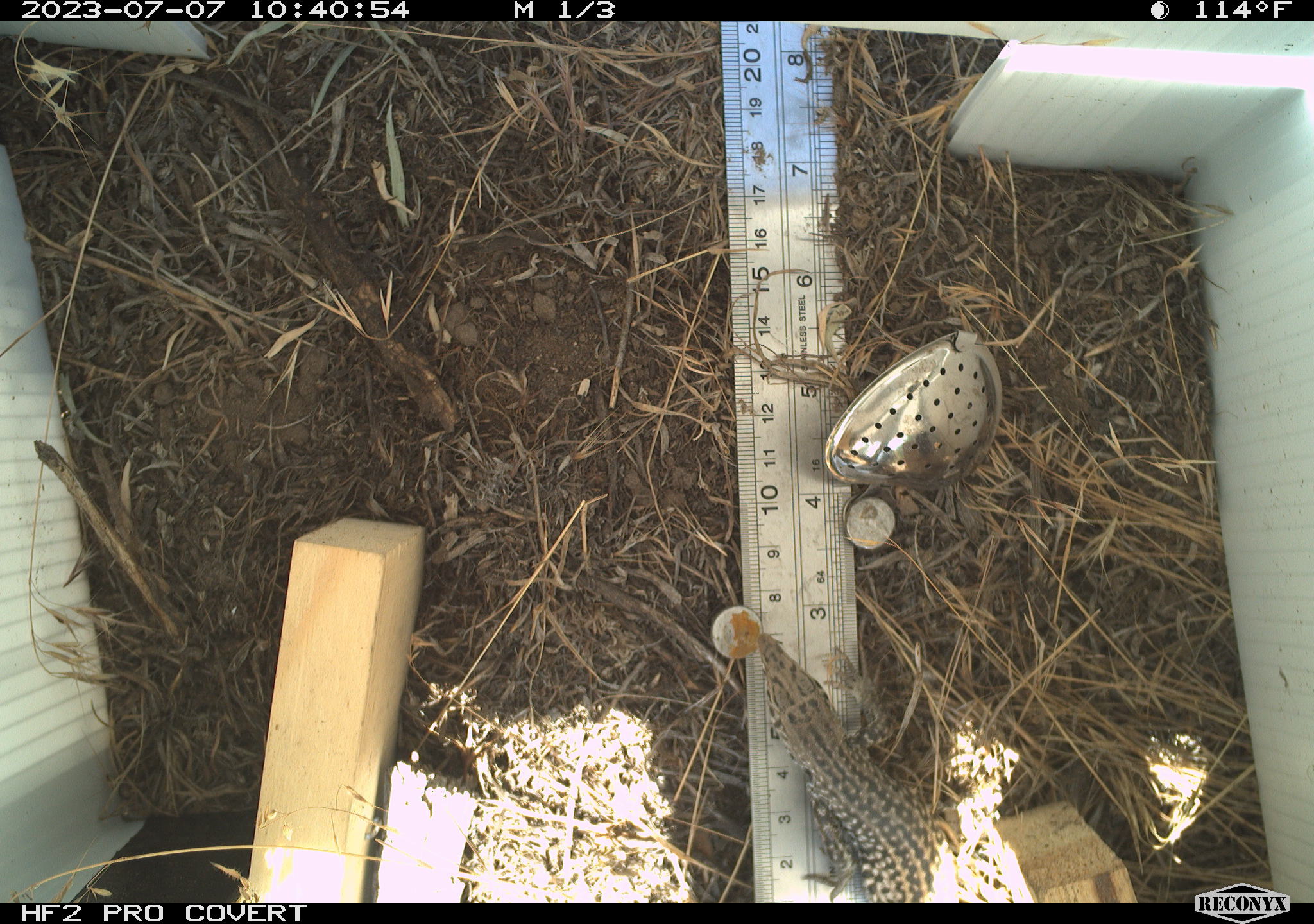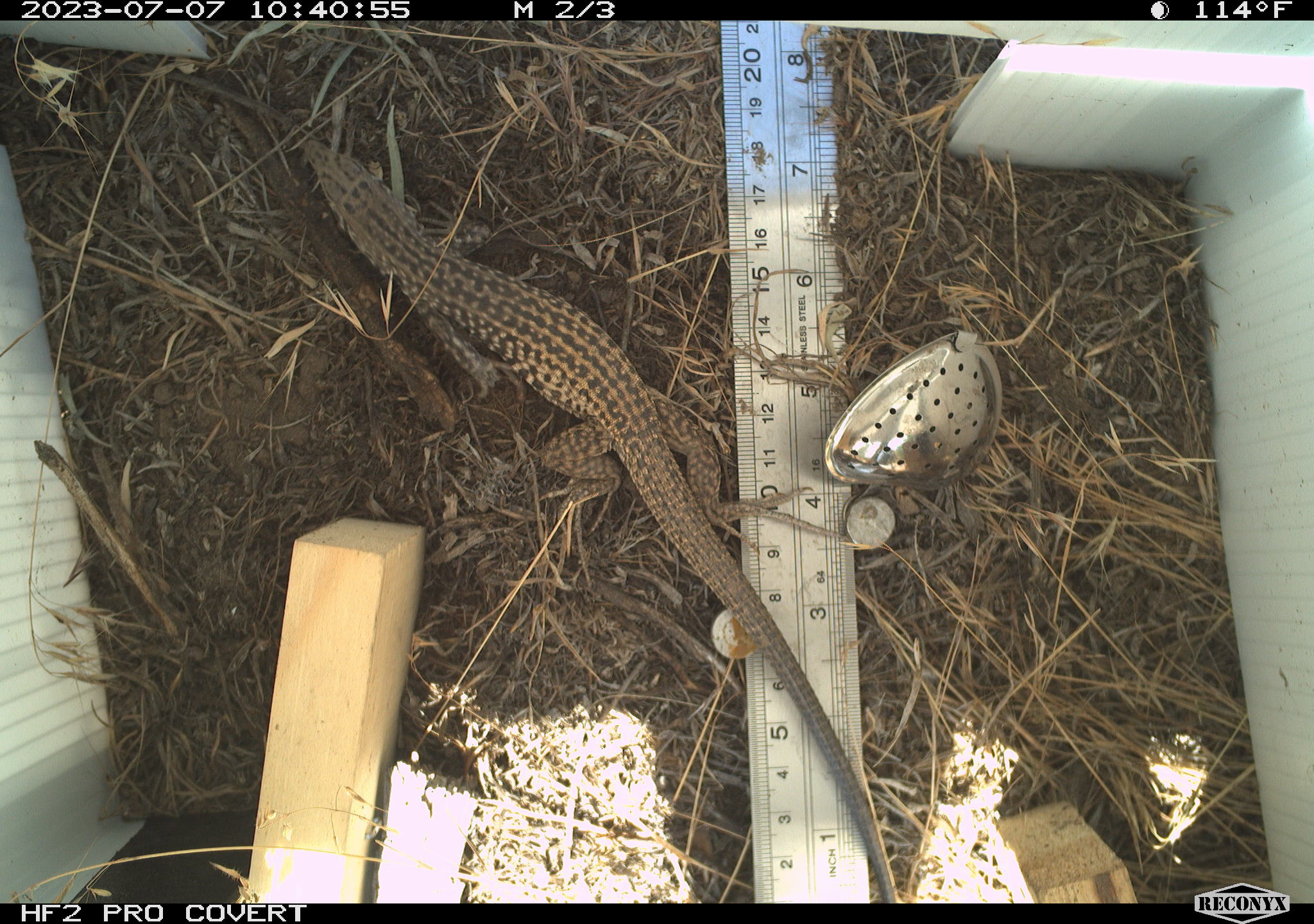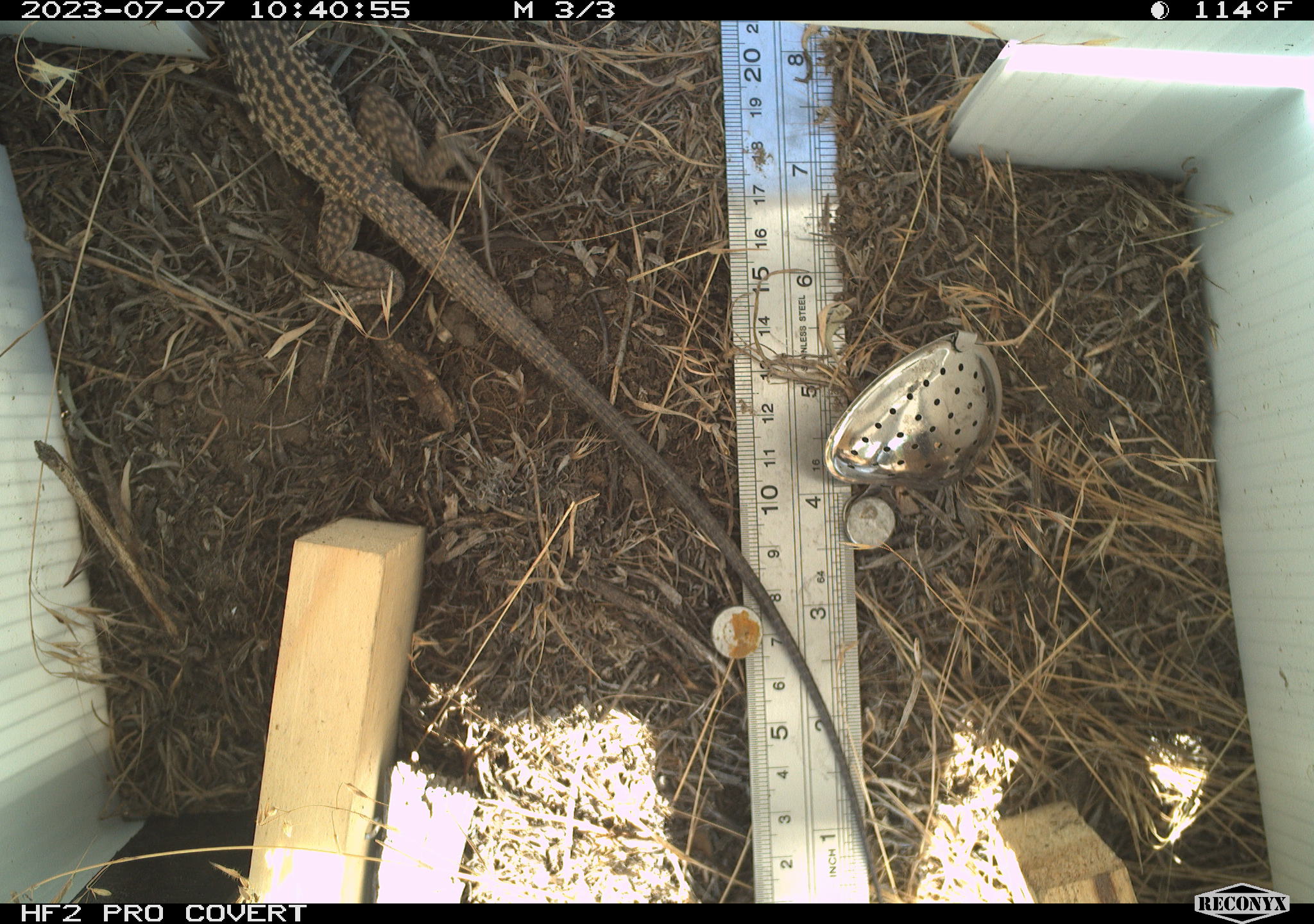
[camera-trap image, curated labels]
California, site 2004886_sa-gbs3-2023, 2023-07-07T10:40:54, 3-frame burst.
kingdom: Animalia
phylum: Chordata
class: Reptilia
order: Squamata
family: Teiidae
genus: Aspidoscelis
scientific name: Aspidoscelis tigris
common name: western whiptail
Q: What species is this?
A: Western whiptail (Aspidoscelis tigris).